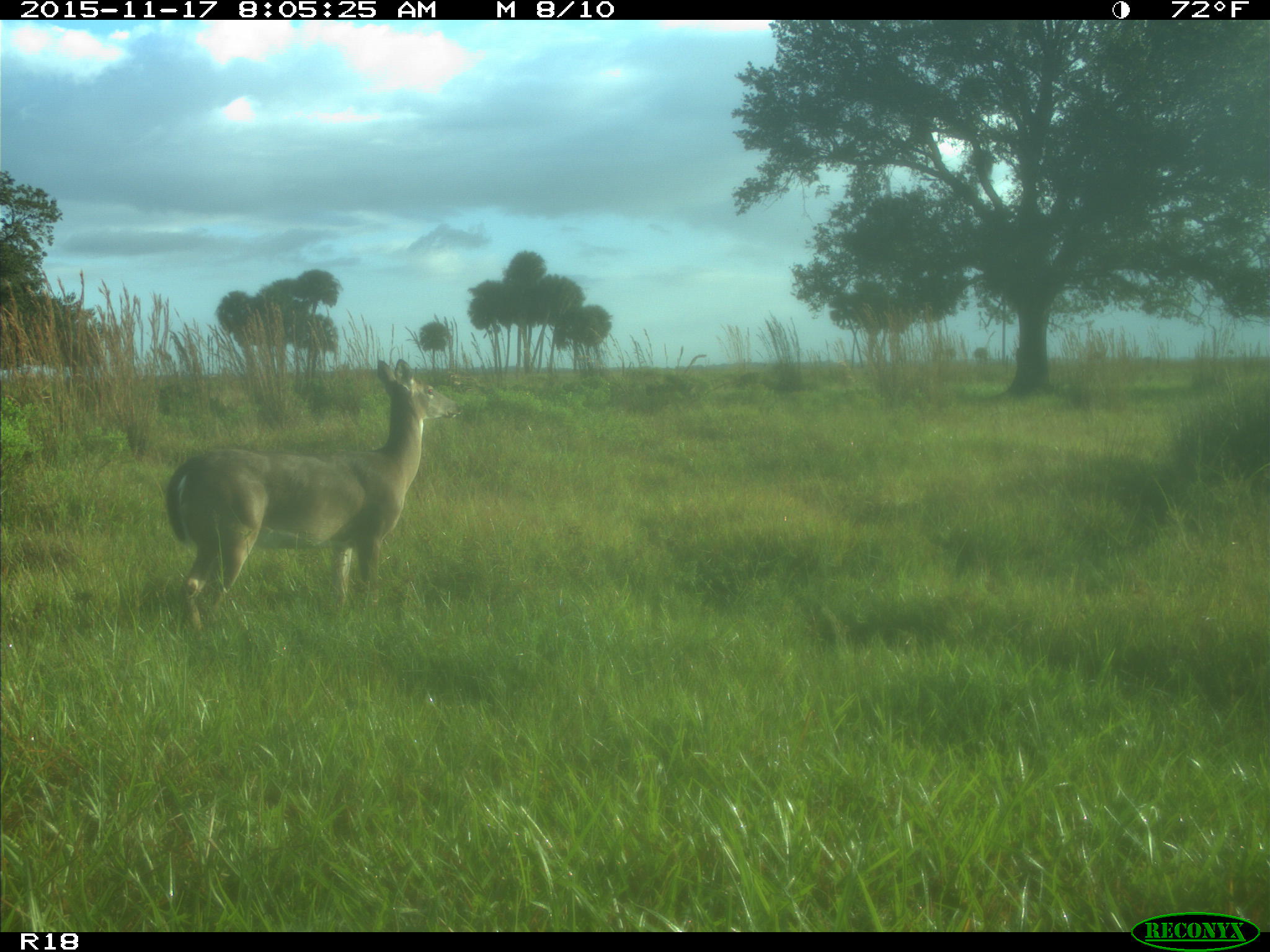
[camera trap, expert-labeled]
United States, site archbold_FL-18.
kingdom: Animalia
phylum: Chordata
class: Mammalia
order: Artiodactyla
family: Cervidae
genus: Odocoileus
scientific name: Odocoileus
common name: deer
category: unidentified deer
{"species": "unidentified deer (deer) (Odocoileus)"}